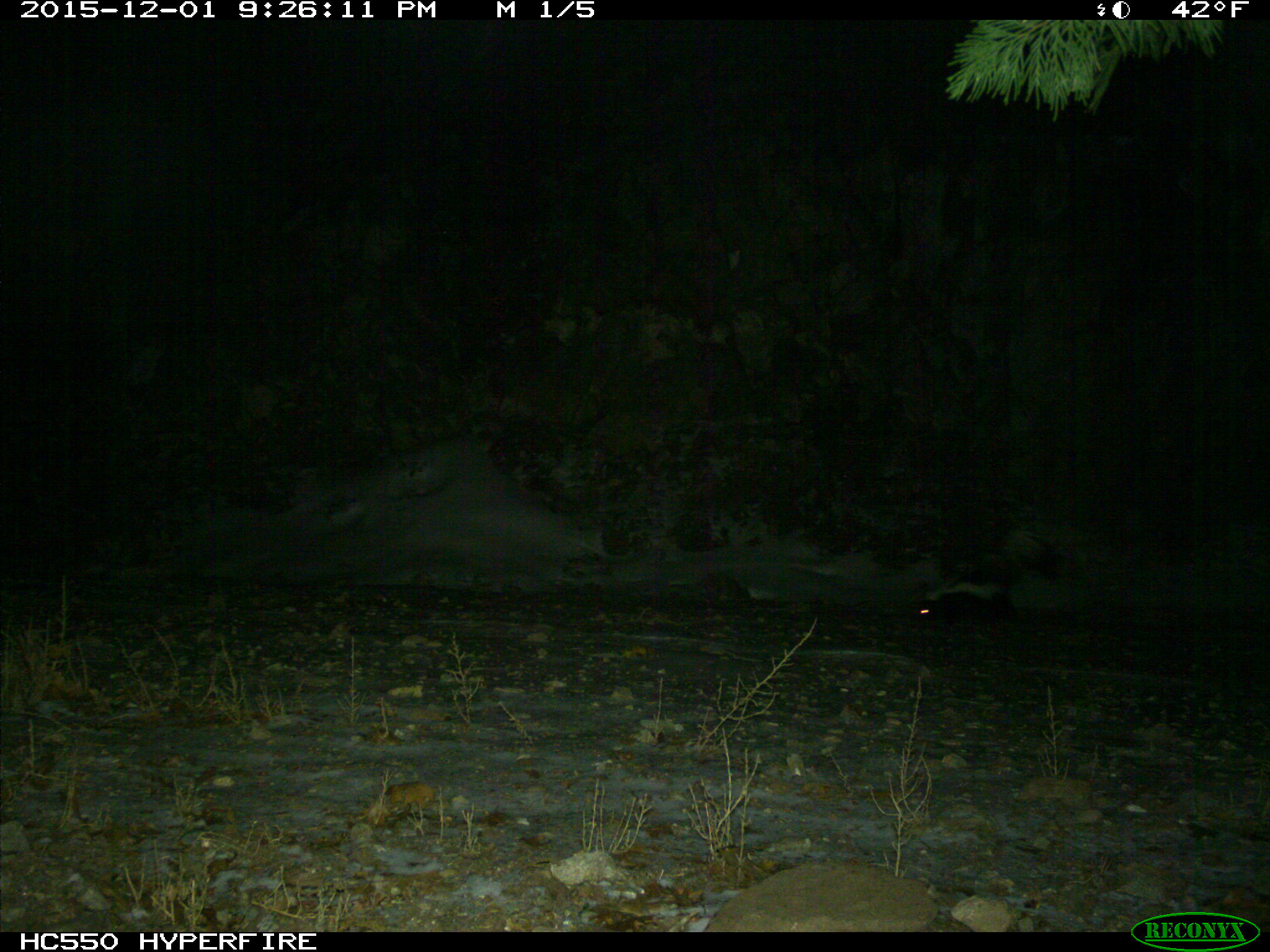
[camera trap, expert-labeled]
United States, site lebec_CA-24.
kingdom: Animalia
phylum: Chordata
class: Mammalia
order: Carnivora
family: Mephitidae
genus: Mephitis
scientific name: Mephitis mephitis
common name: striped skunk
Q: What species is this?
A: Mephitis mephitis (striped skunk).